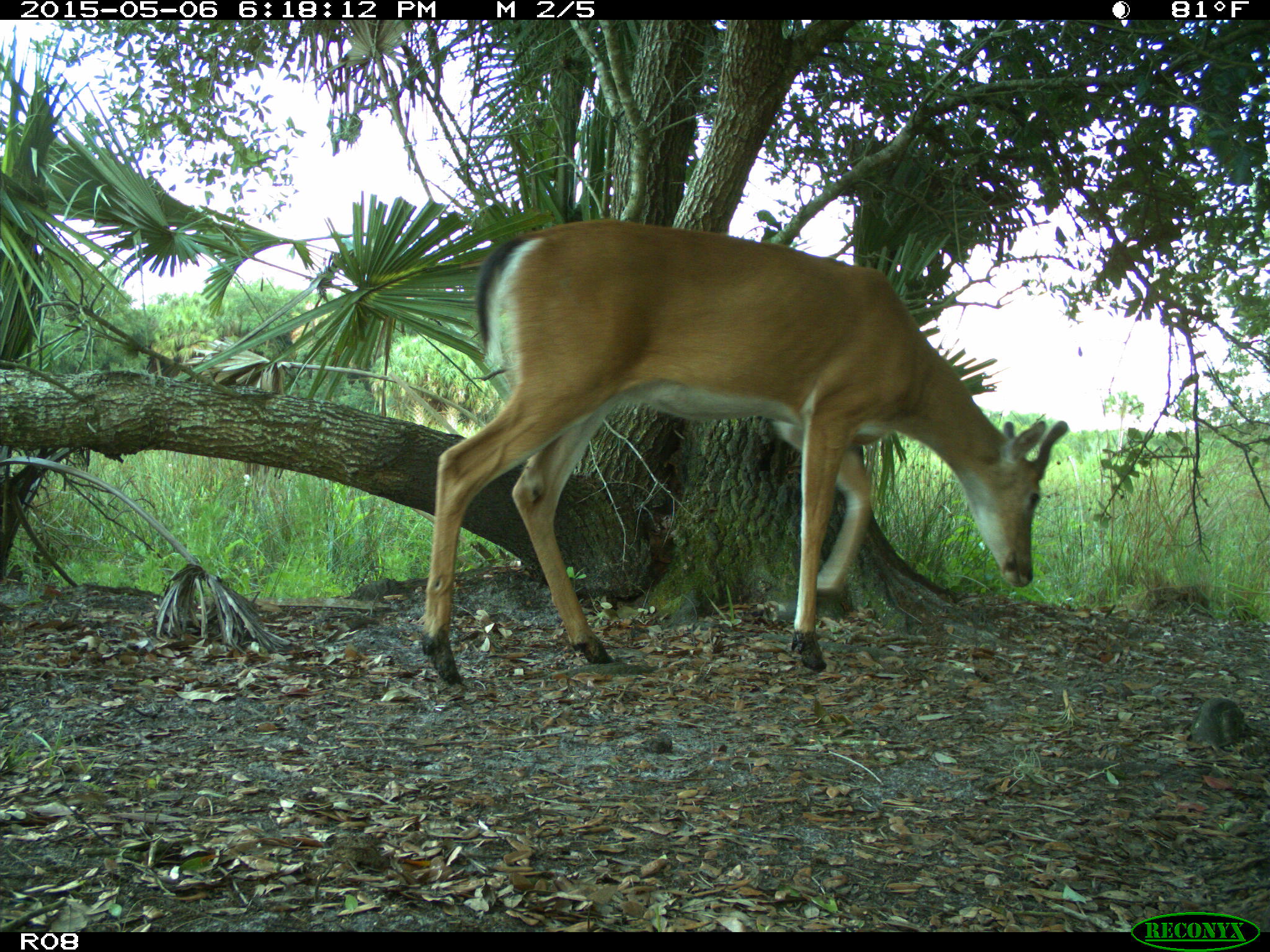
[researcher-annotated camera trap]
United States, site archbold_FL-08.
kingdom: Animalia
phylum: Chordata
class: Mammalia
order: Artiodactyla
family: Cervidae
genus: Odocoileus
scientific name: Odocoileus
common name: deer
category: unidentified deer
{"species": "unidentified deer (deer) (Odocoileus)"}